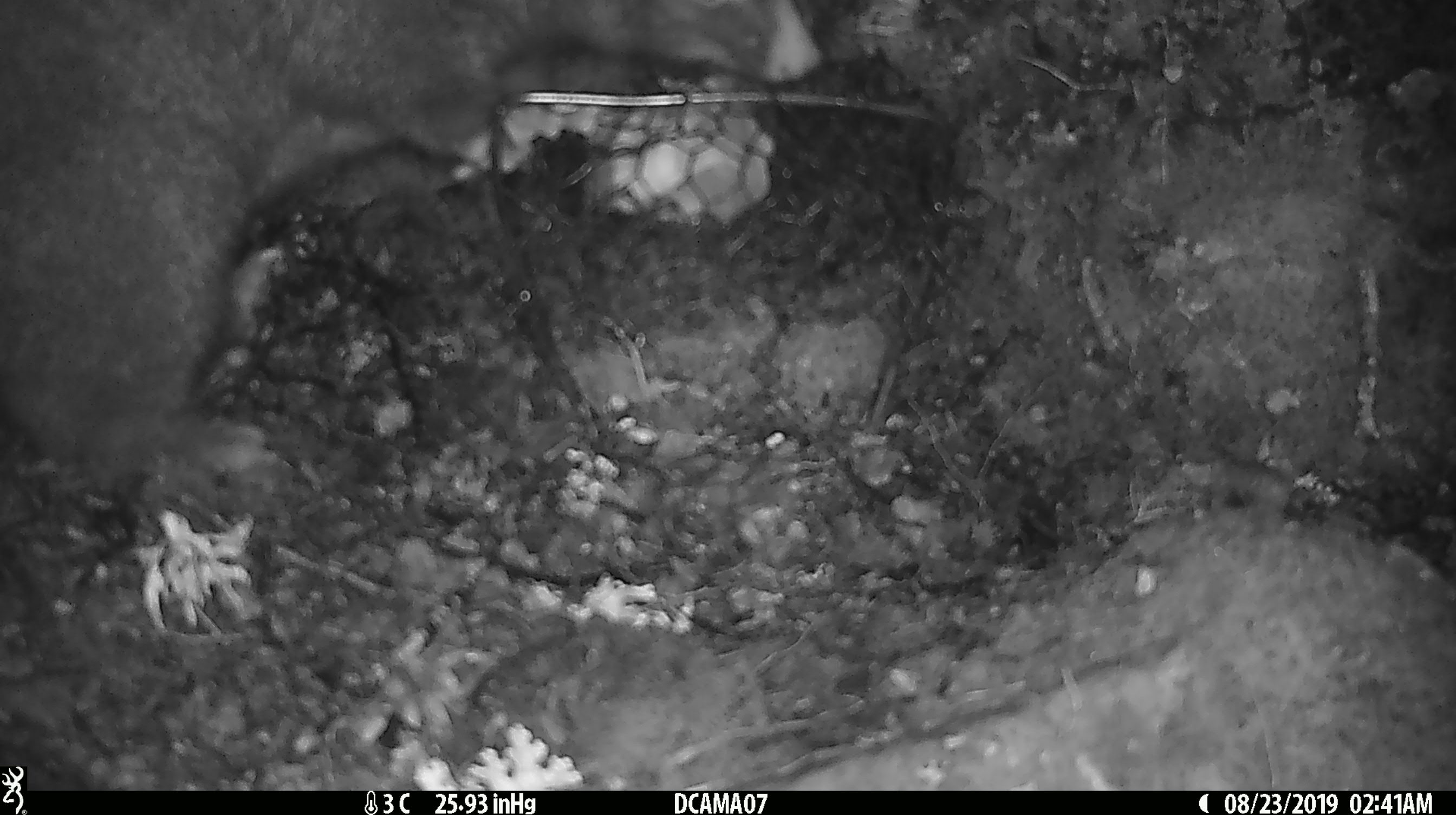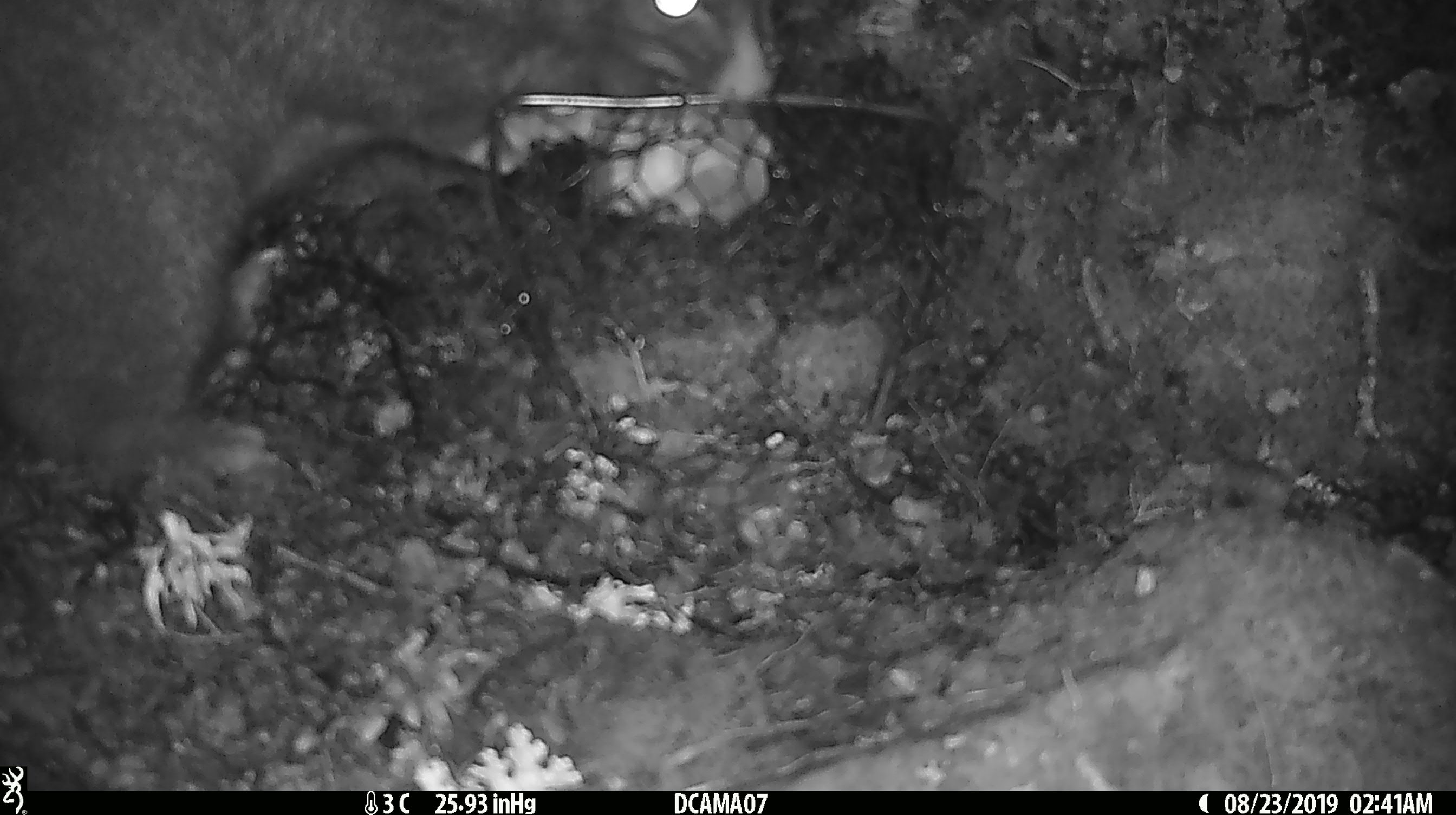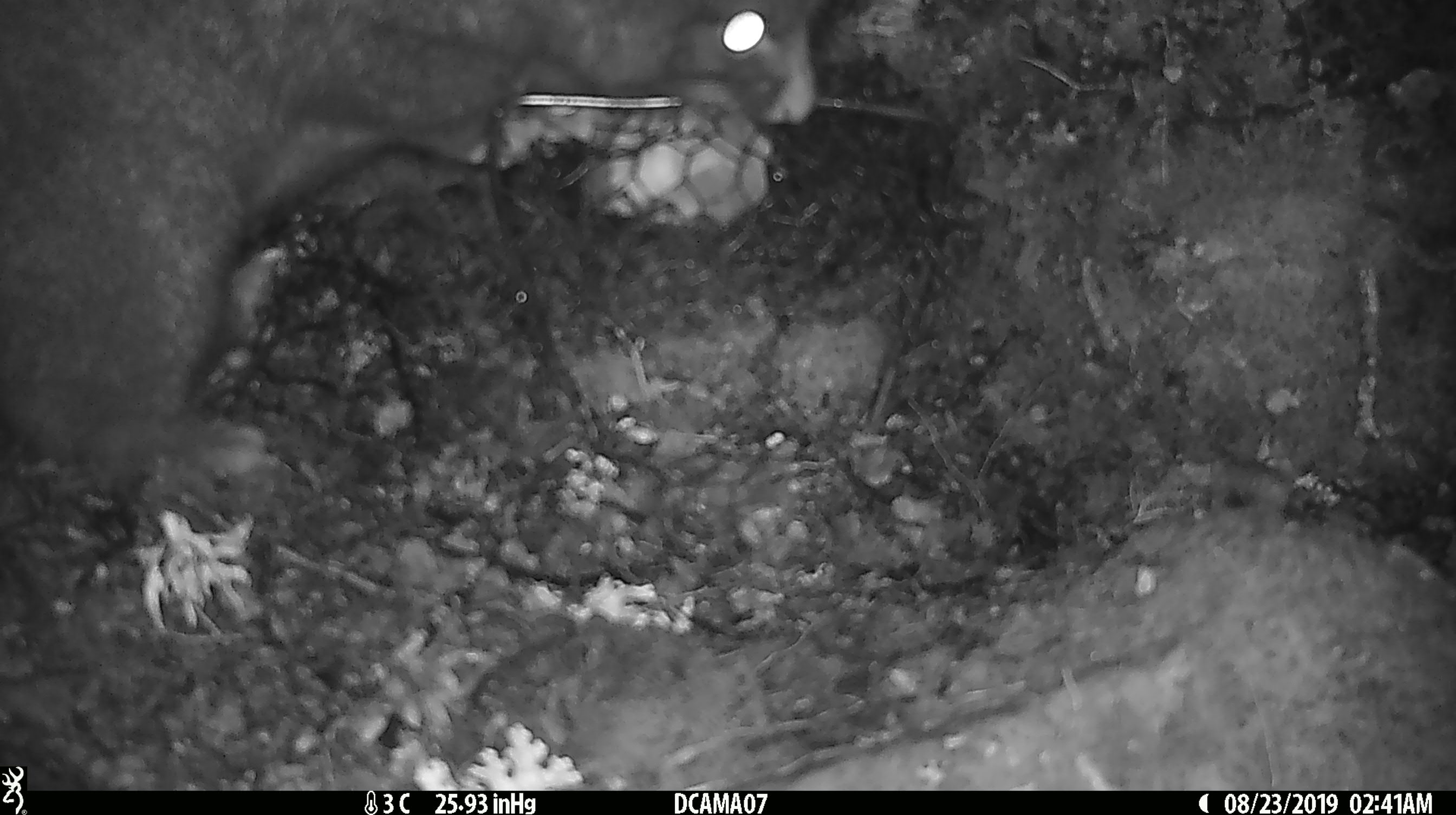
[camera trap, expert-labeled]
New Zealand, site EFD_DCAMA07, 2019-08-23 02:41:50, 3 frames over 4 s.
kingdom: Animalia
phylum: Chordata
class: Mammalia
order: Diprotodontia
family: Phalangeridae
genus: Trichosurus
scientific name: Trichosurus vulpecula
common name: common brushtail possum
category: possum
Possum (common brushtail possum) (Trichosurus vulpecula).